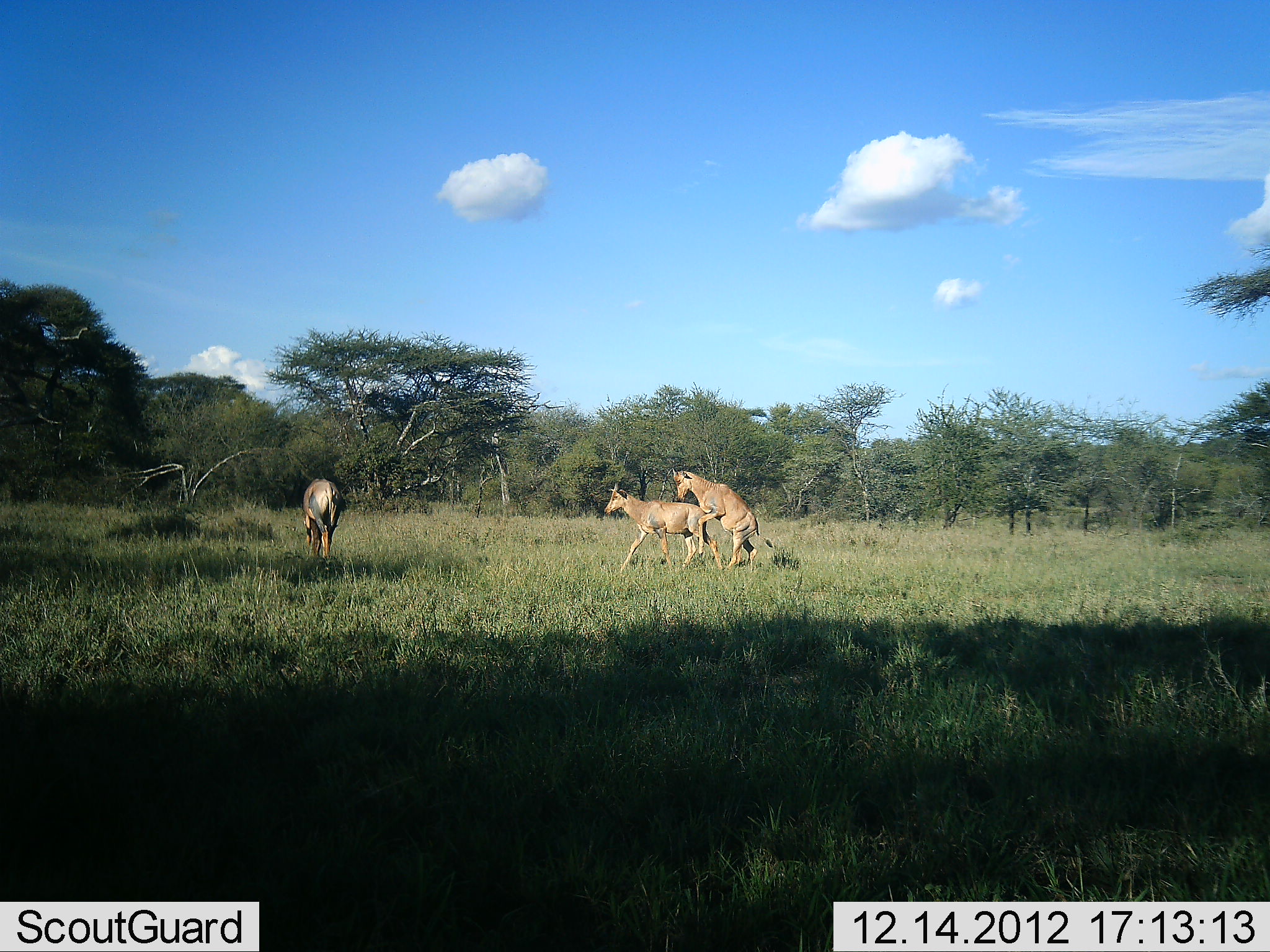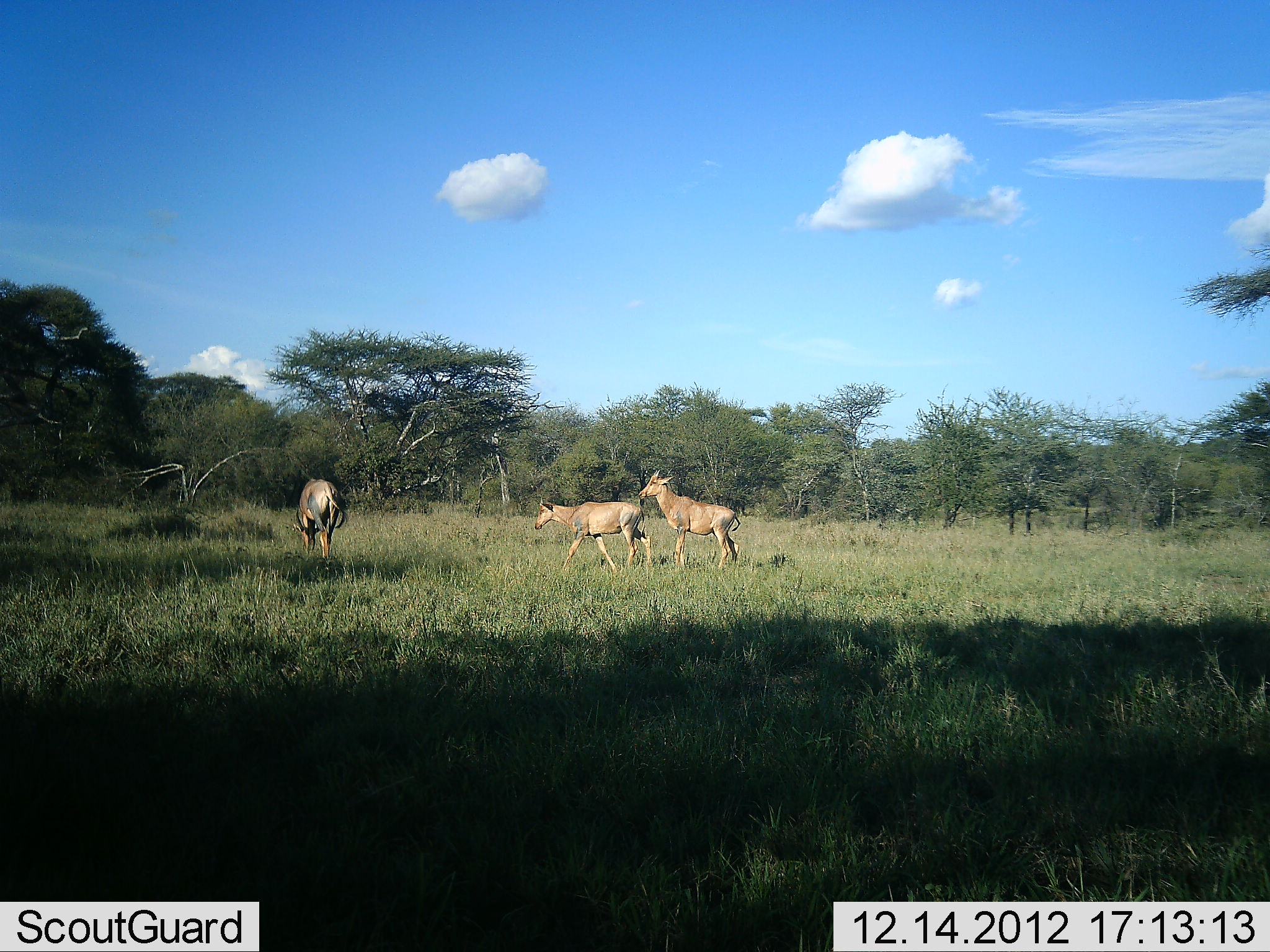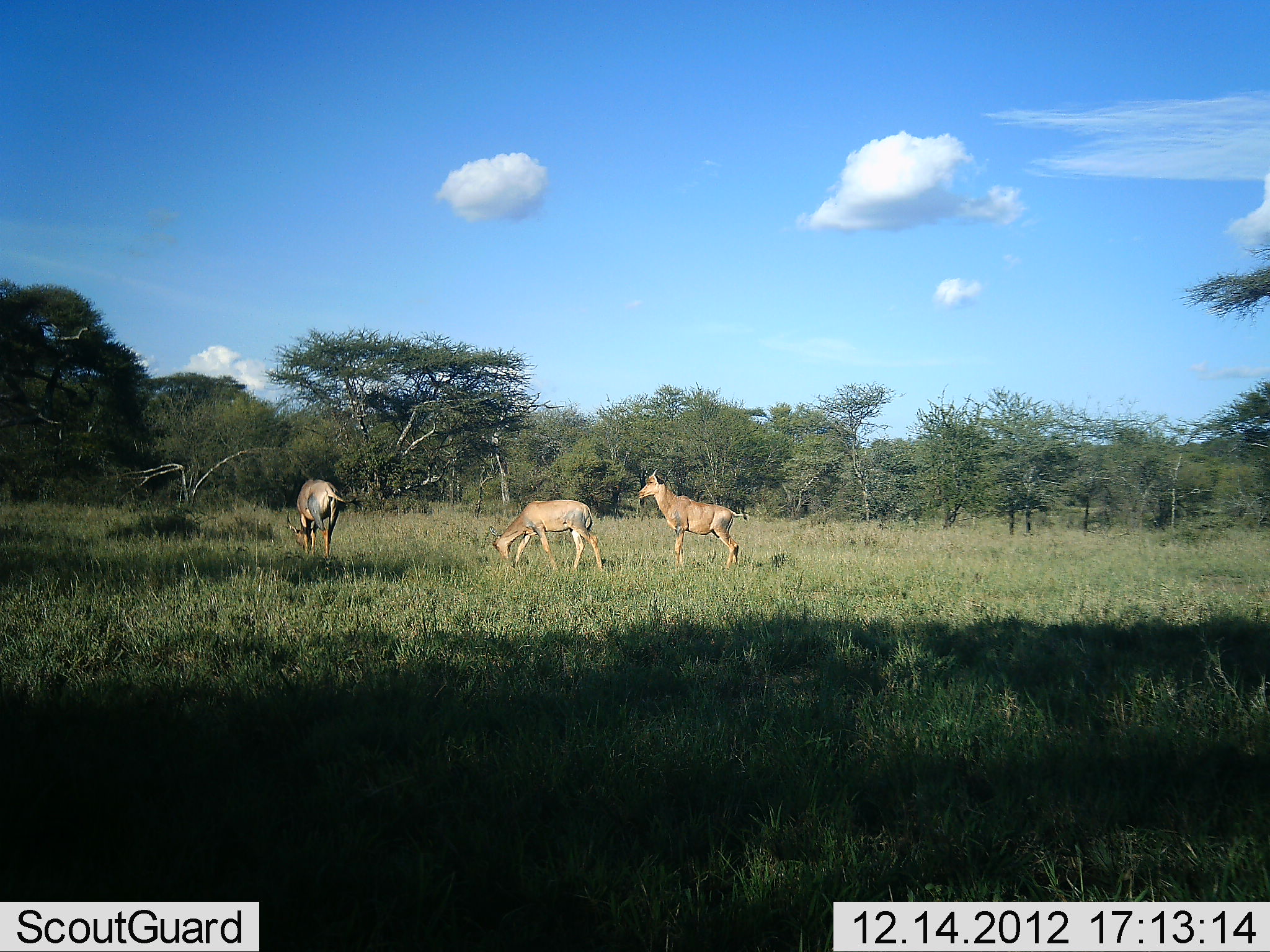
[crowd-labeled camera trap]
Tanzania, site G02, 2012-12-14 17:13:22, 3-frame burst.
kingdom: Animalia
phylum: Chordata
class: Mammalia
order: Artiodactyla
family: Bovidae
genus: Alcelaphus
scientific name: Alcelaphus buselaphus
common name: hartebeest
Hartebeest (Alcelaphus buselaphus), count 3. Behavior (volunteer vote fractions): standing 53%, resting 0%, moving 21%, interacting 89%. Young present (vote fraction): 0%. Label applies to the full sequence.